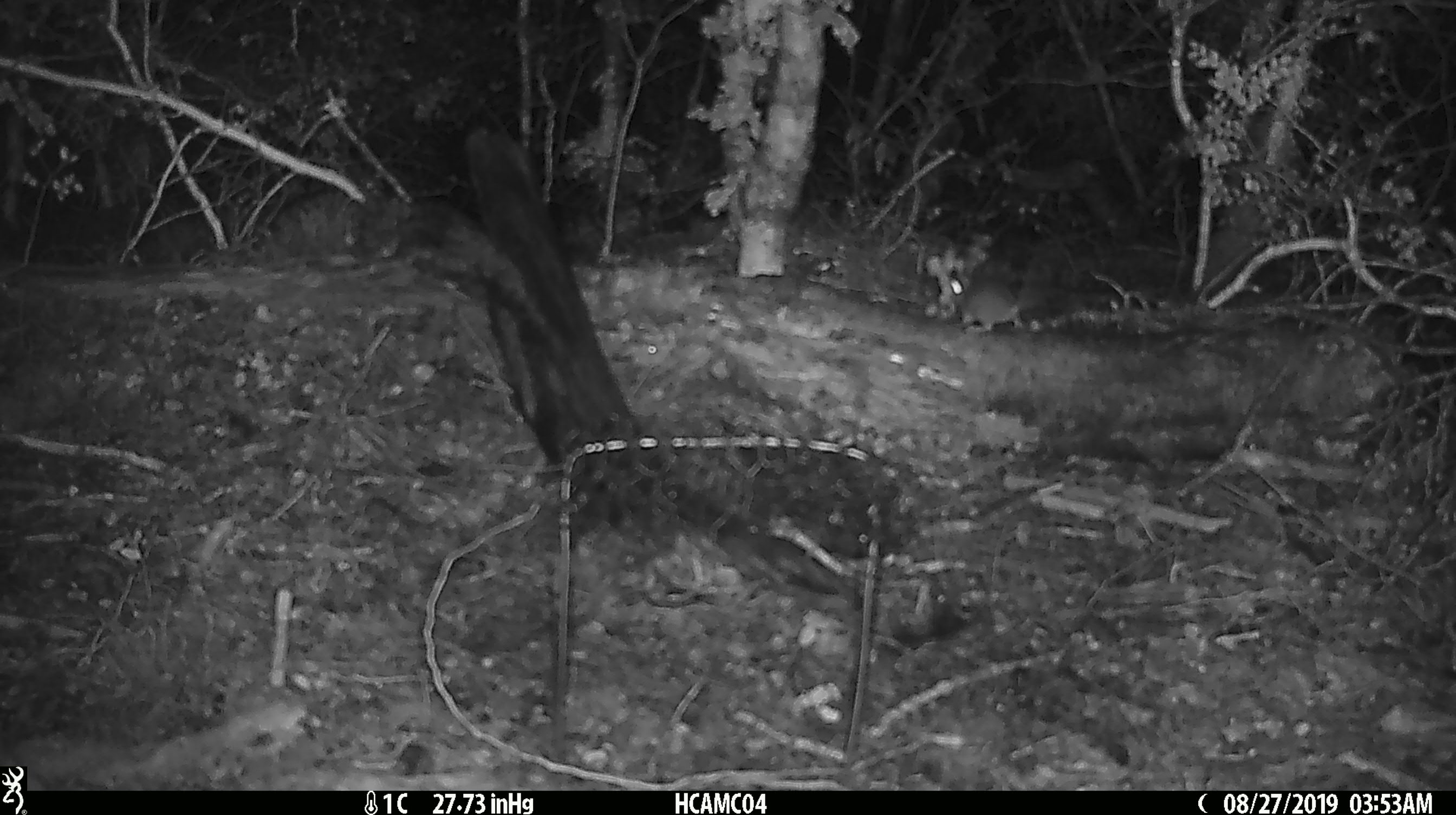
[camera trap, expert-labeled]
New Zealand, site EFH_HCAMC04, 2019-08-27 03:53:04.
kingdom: Animalia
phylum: Chordata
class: Mammalia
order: Rodentia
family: Muridae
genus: Mus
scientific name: Mus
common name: mouse